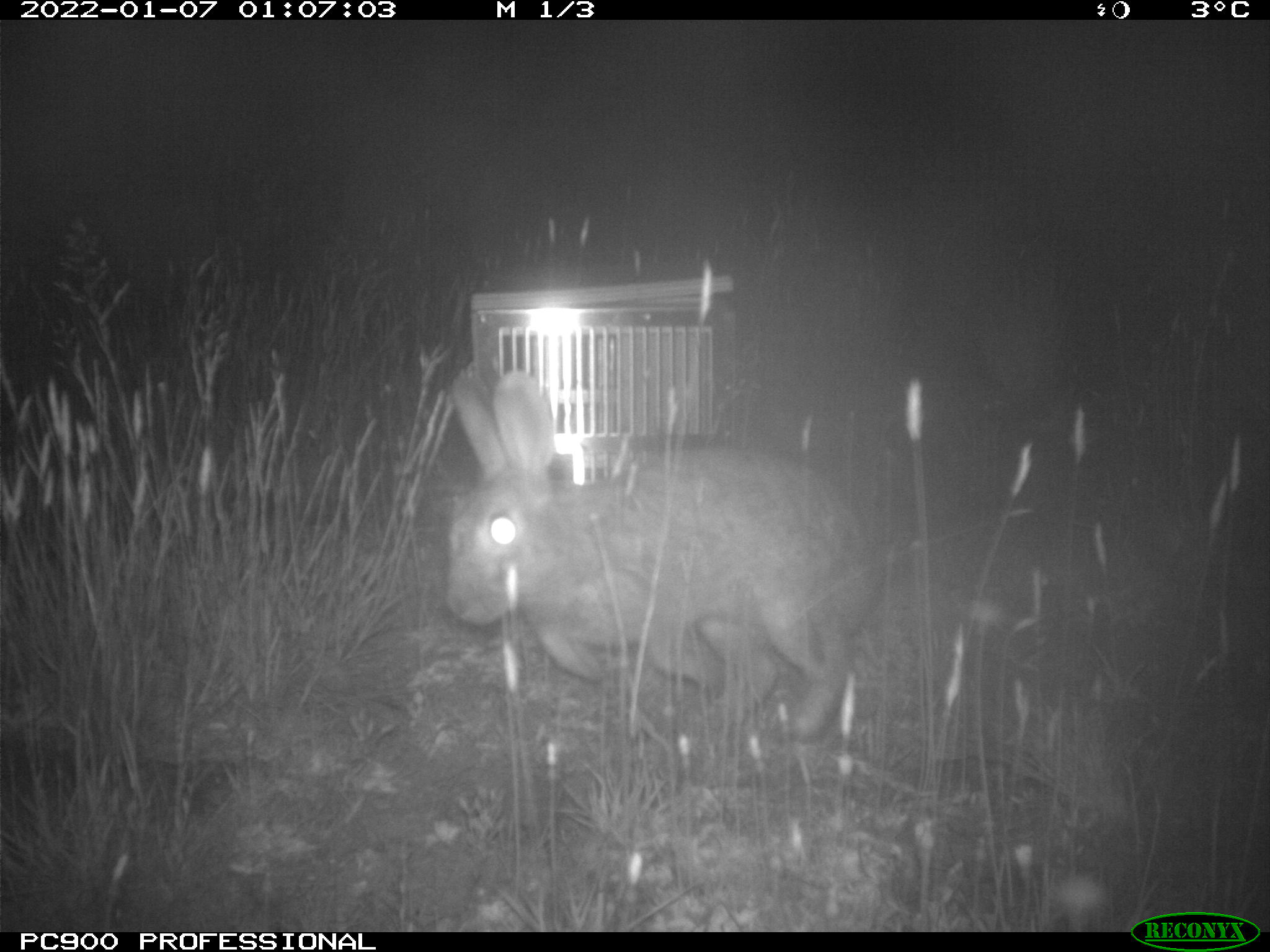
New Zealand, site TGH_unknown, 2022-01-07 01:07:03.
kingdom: Animalia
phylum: Chordata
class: Mammalia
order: Lagomorpha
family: Leporidae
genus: Oryctolagus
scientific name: Oryctolagus cuniculus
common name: european rabbit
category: rabbit